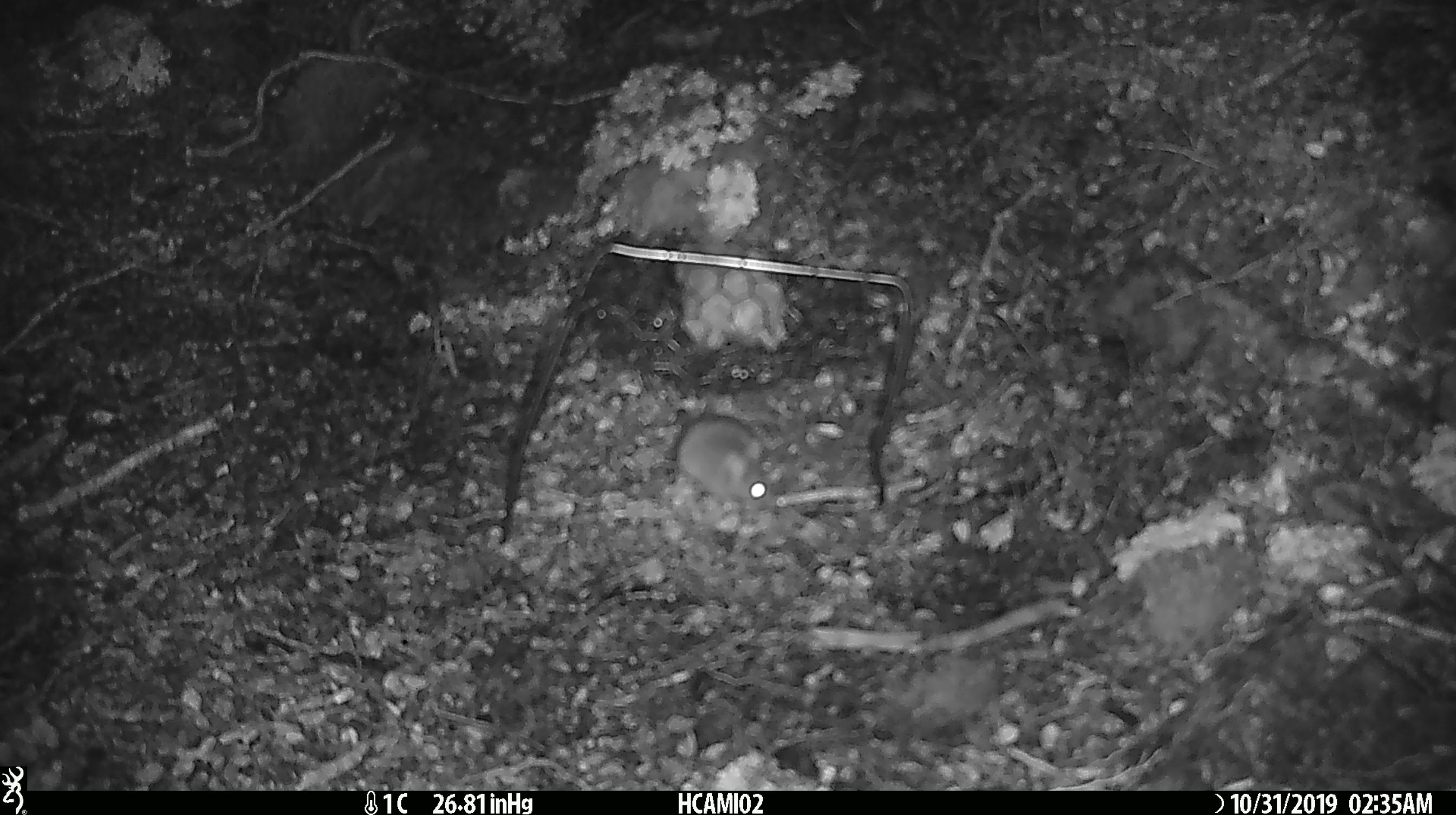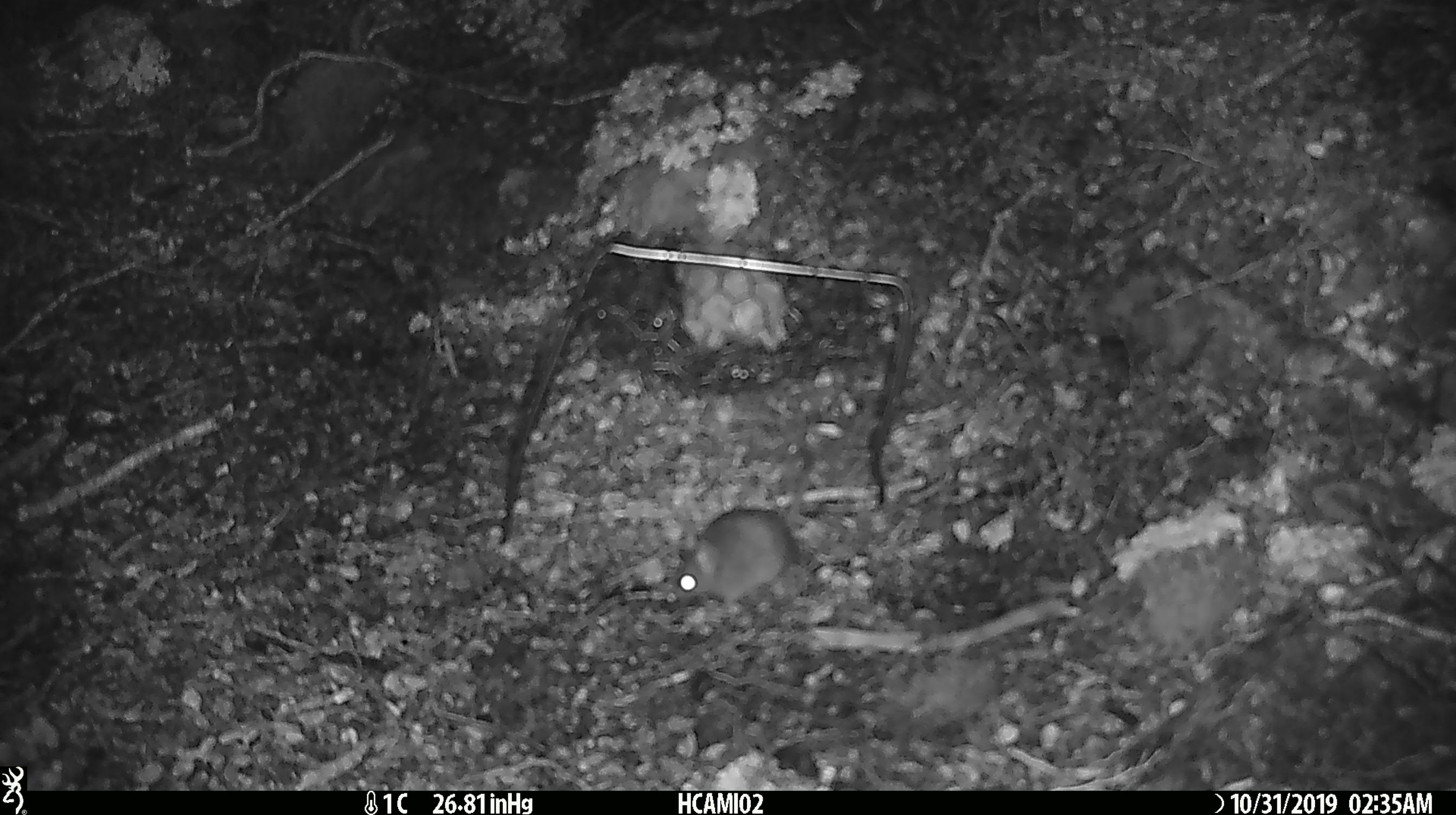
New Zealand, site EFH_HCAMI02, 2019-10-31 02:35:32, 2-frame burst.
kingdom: Animalia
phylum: Chordata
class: Mammalia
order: Rodentia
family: Muridae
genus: Mus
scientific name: Mus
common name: mouse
Mouse (Mus).